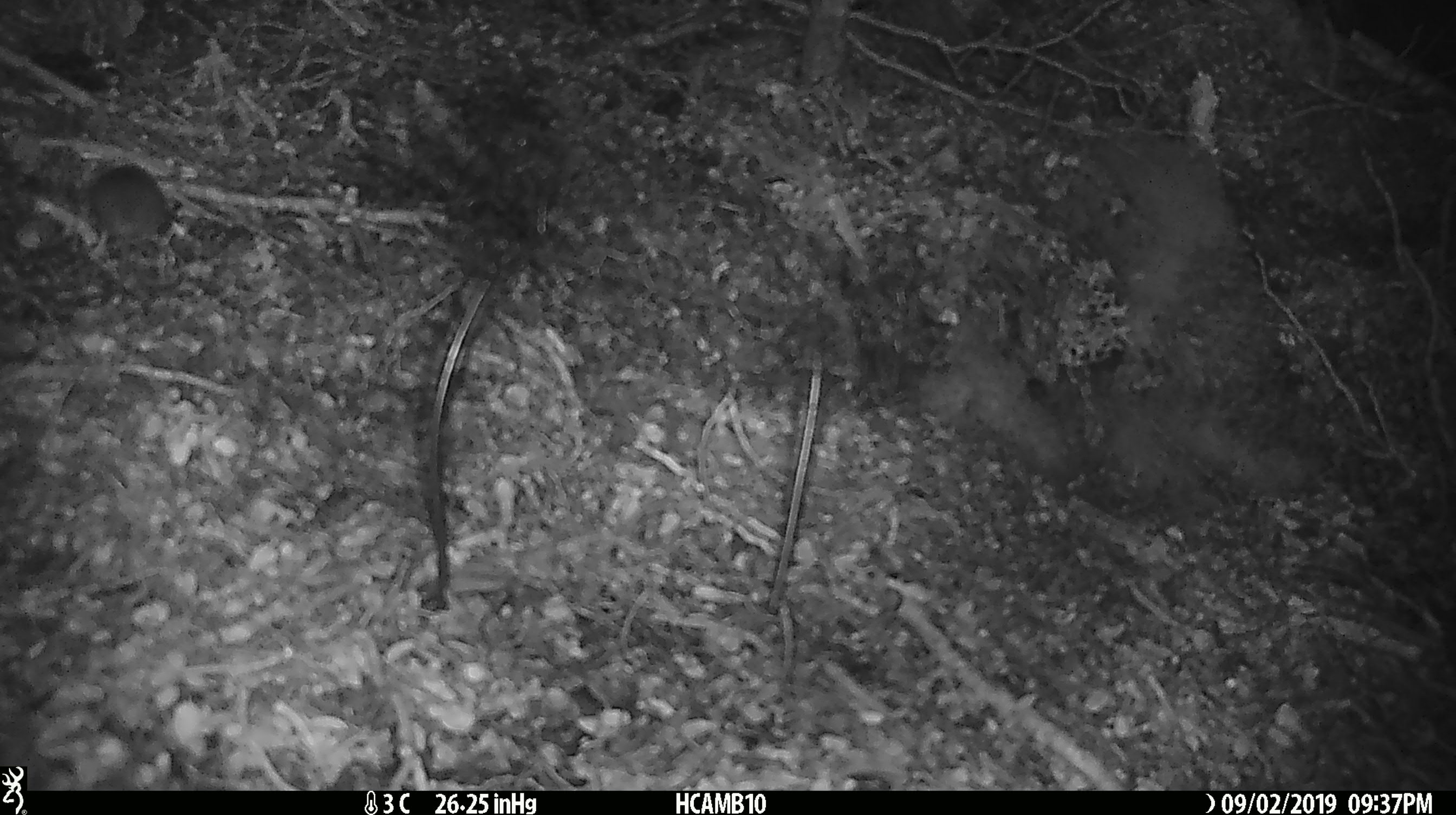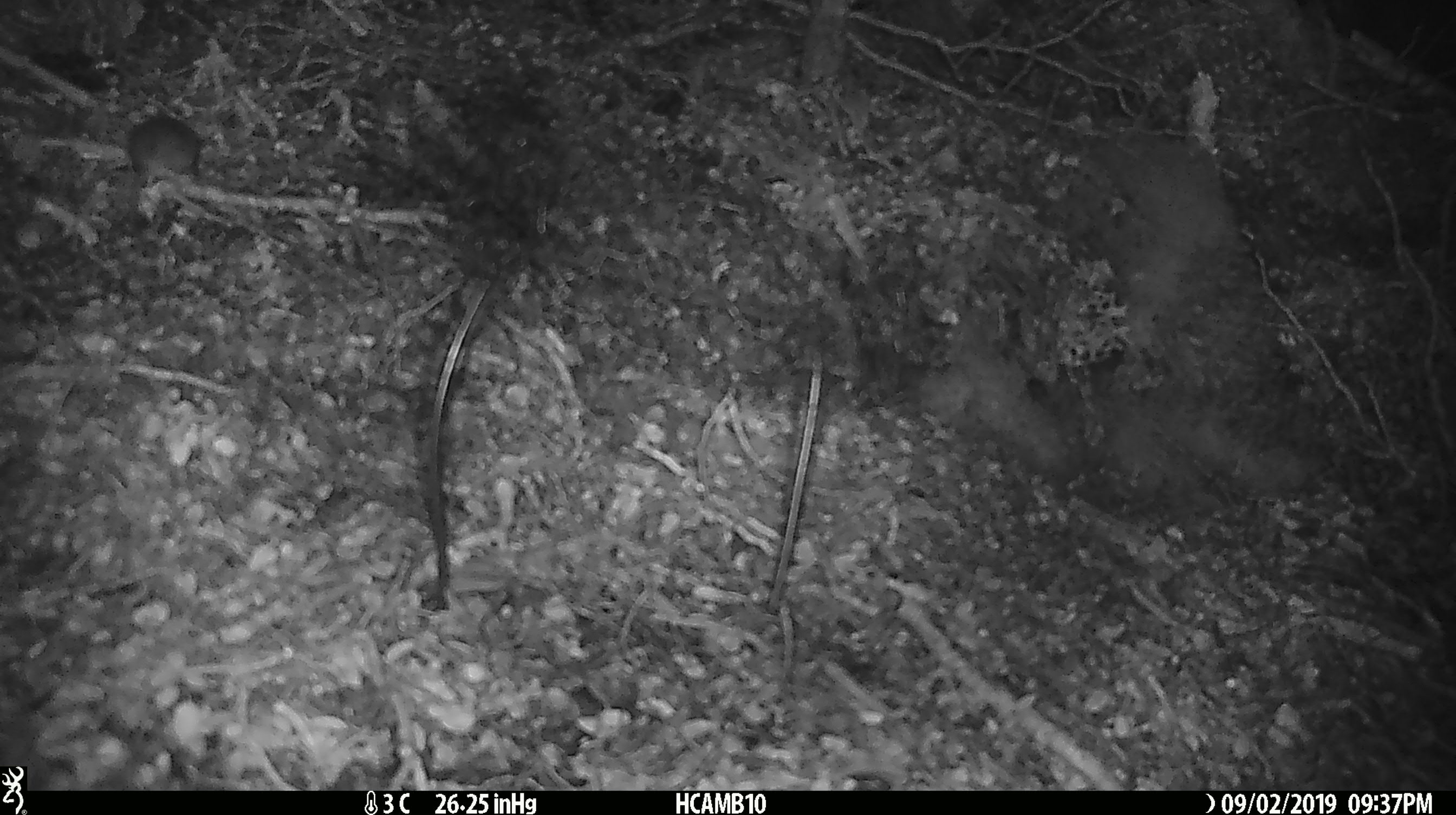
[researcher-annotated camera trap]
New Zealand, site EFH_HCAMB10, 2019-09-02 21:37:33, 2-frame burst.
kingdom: Animalia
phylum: Chordata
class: Mammalia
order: Rodentia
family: Muridae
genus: Mus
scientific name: Mus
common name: mouse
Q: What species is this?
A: Mouse (Mus).